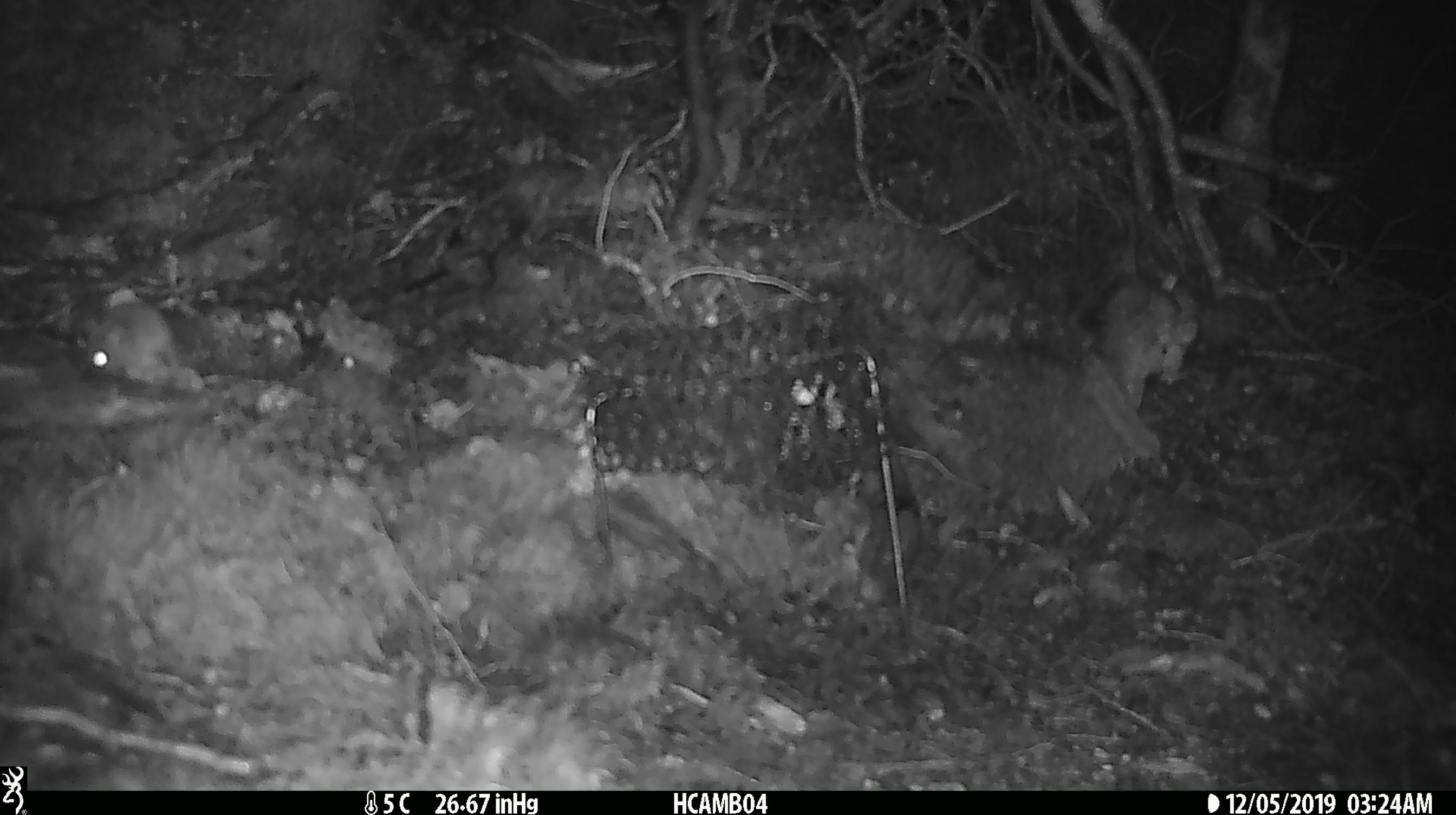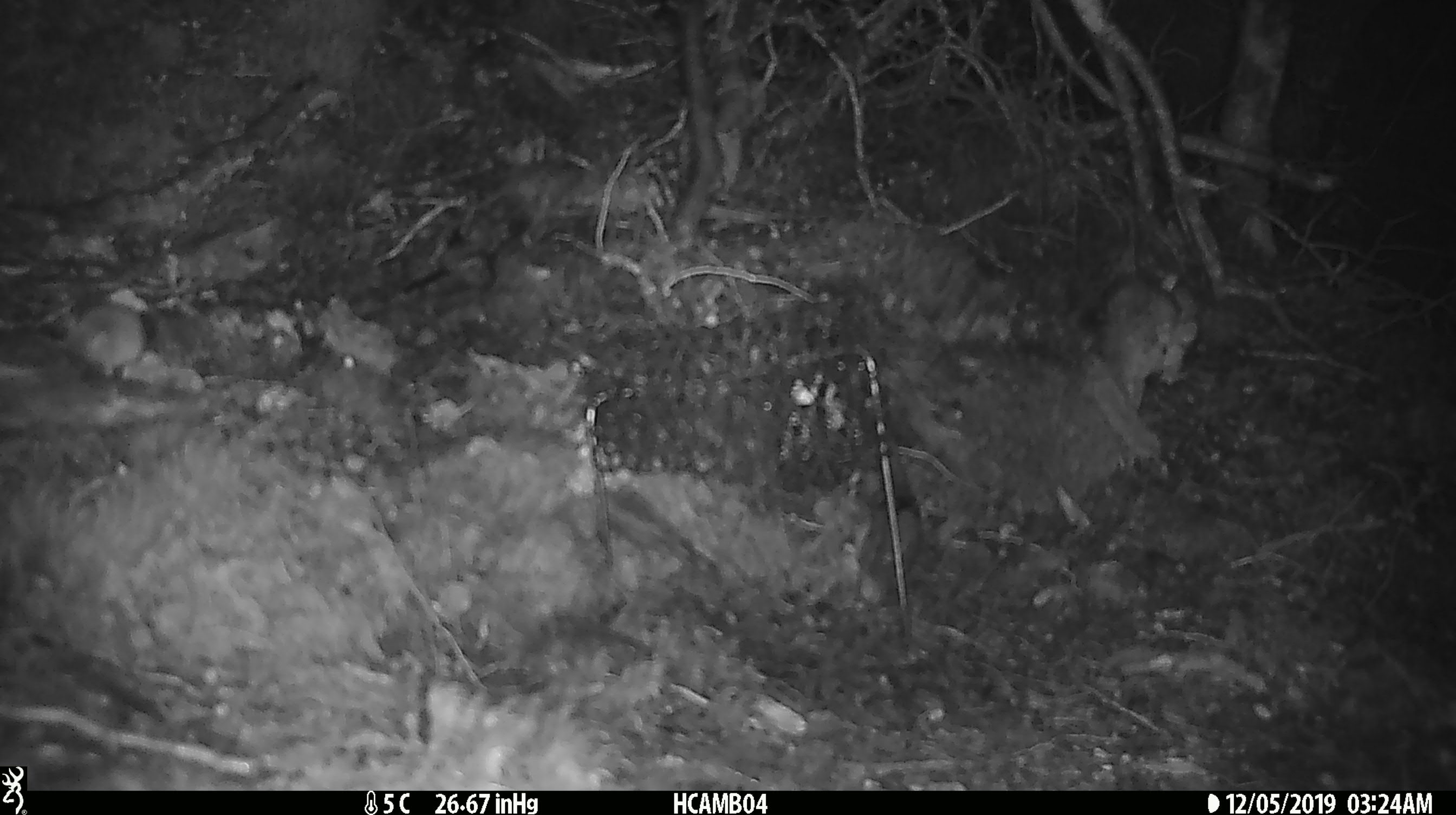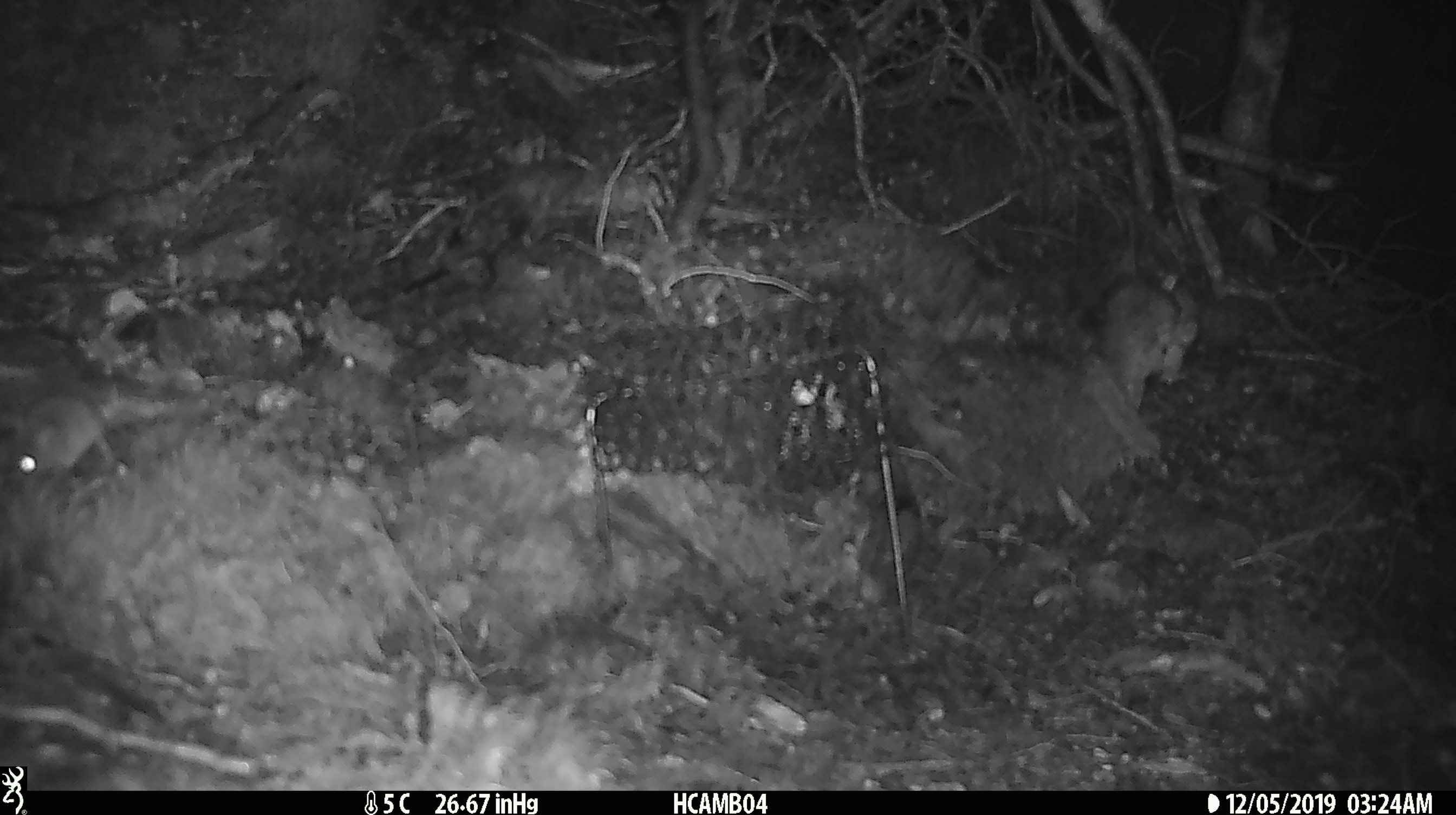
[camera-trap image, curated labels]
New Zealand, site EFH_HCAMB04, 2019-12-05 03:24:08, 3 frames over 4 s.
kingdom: Animalia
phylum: Chordata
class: Mammalia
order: Rodentia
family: Muridae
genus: Mus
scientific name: Mus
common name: mouse